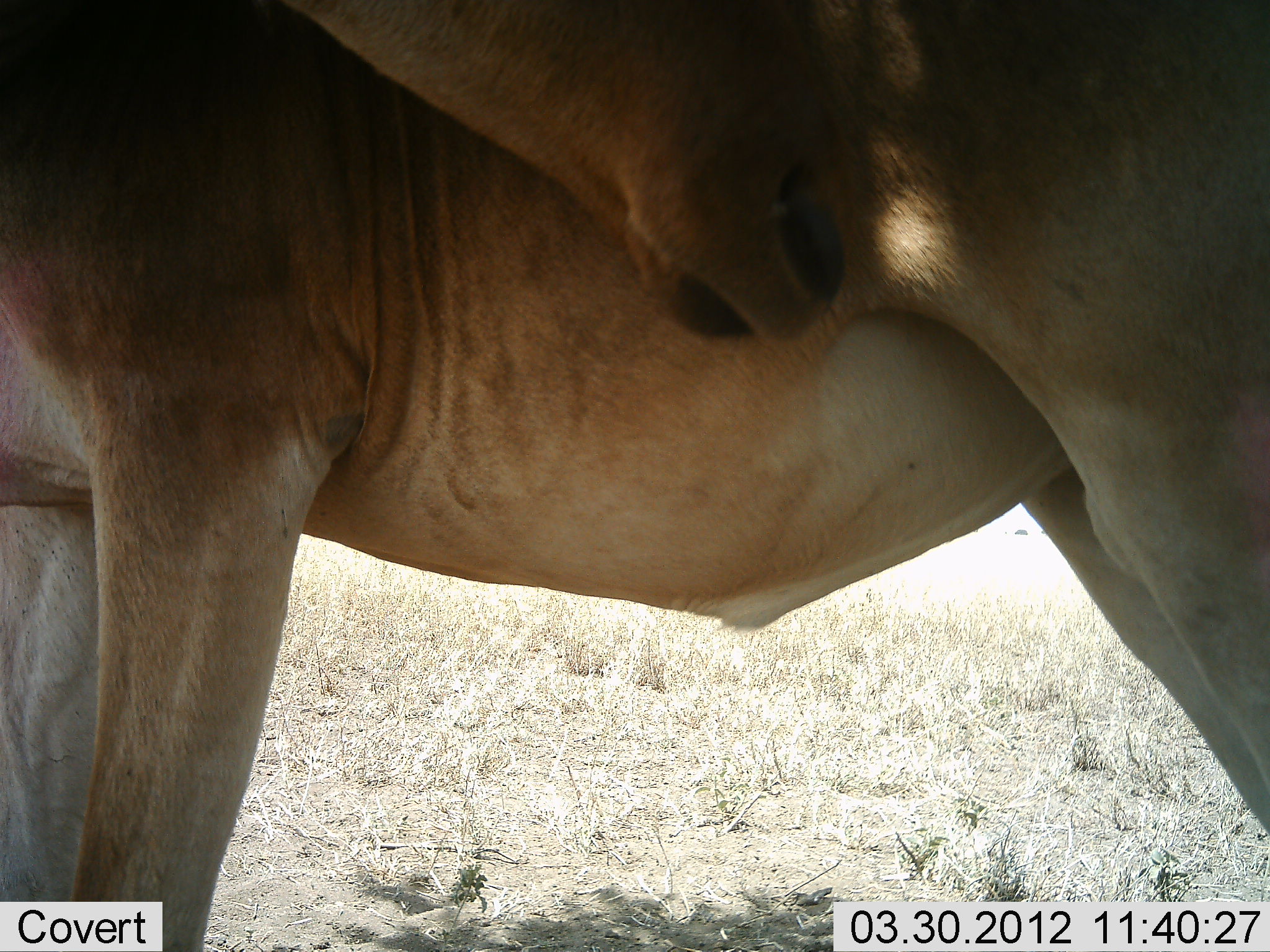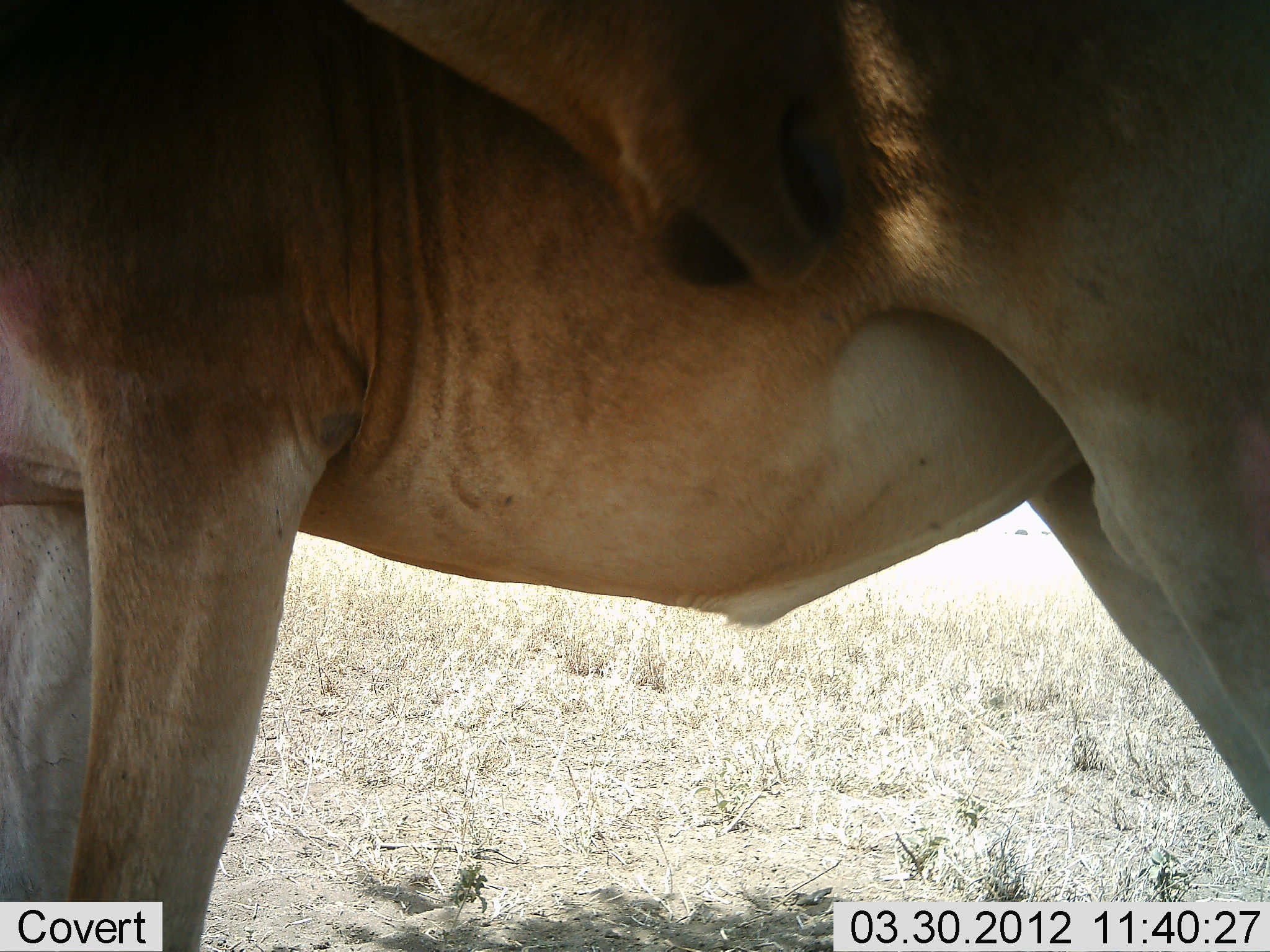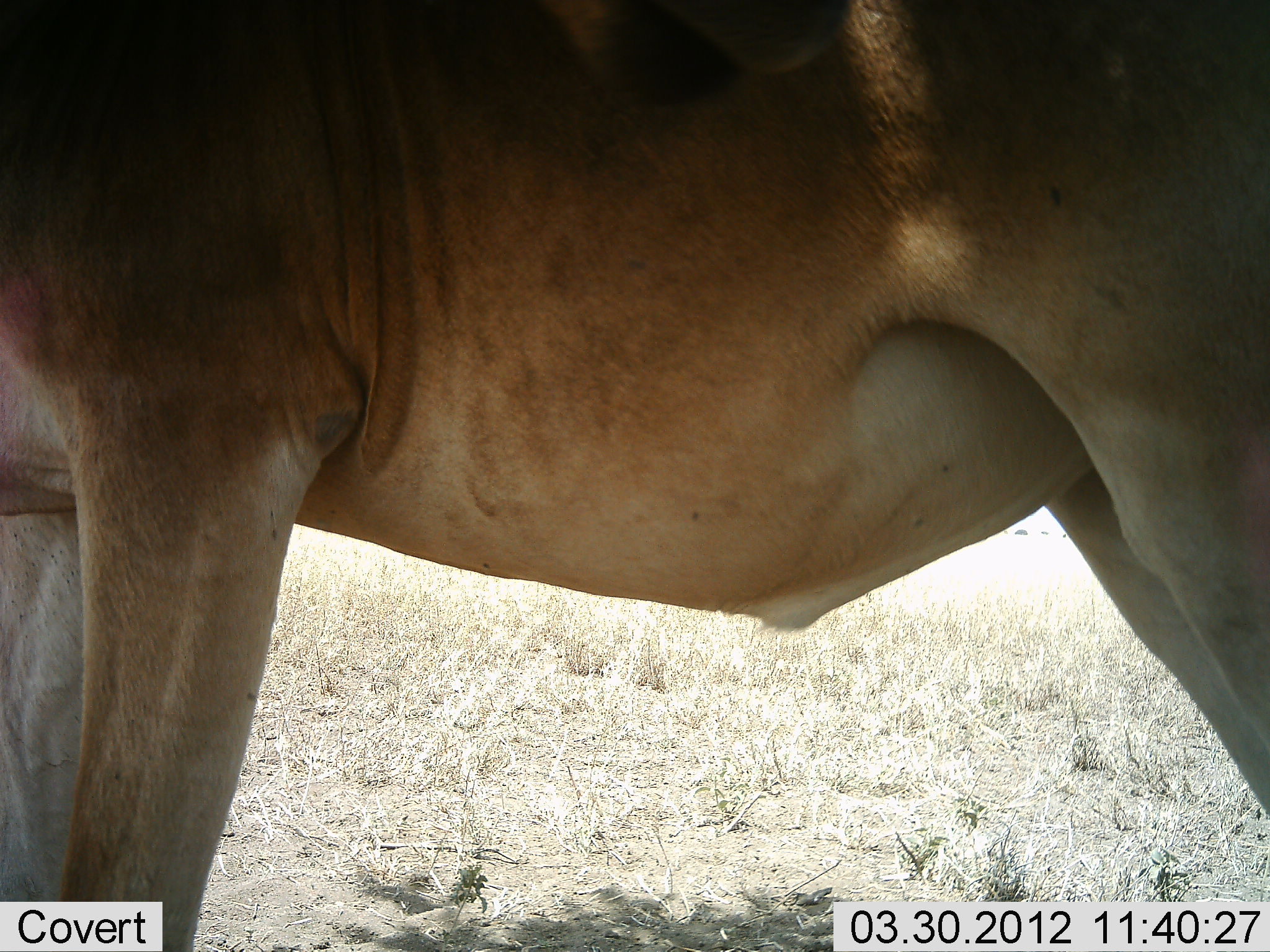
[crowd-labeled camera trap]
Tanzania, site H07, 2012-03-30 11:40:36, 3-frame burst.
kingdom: Animalia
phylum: Chordata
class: Mammalia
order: Artiodactyla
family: Bovidae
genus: Alcelaphus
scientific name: Alcelaphus buselaphus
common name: hartebeest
Hartebeest (Alcelaphus buselaphus), count 1. Behavior (volunteer vote fractions): standing 100%, resting 6%, moving 0%, interacting 6%. Young present (vote fraction): 0%. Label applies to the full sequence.